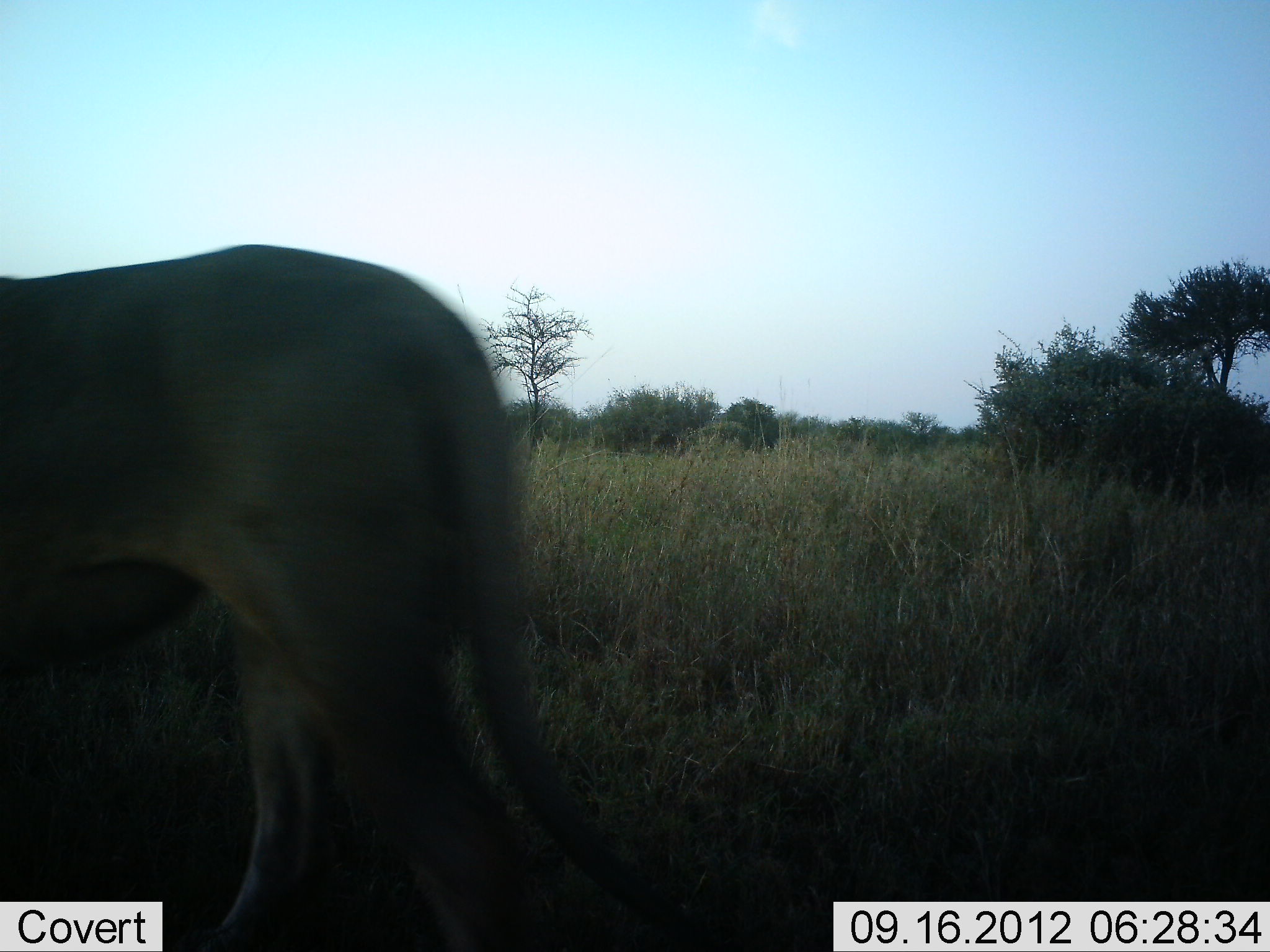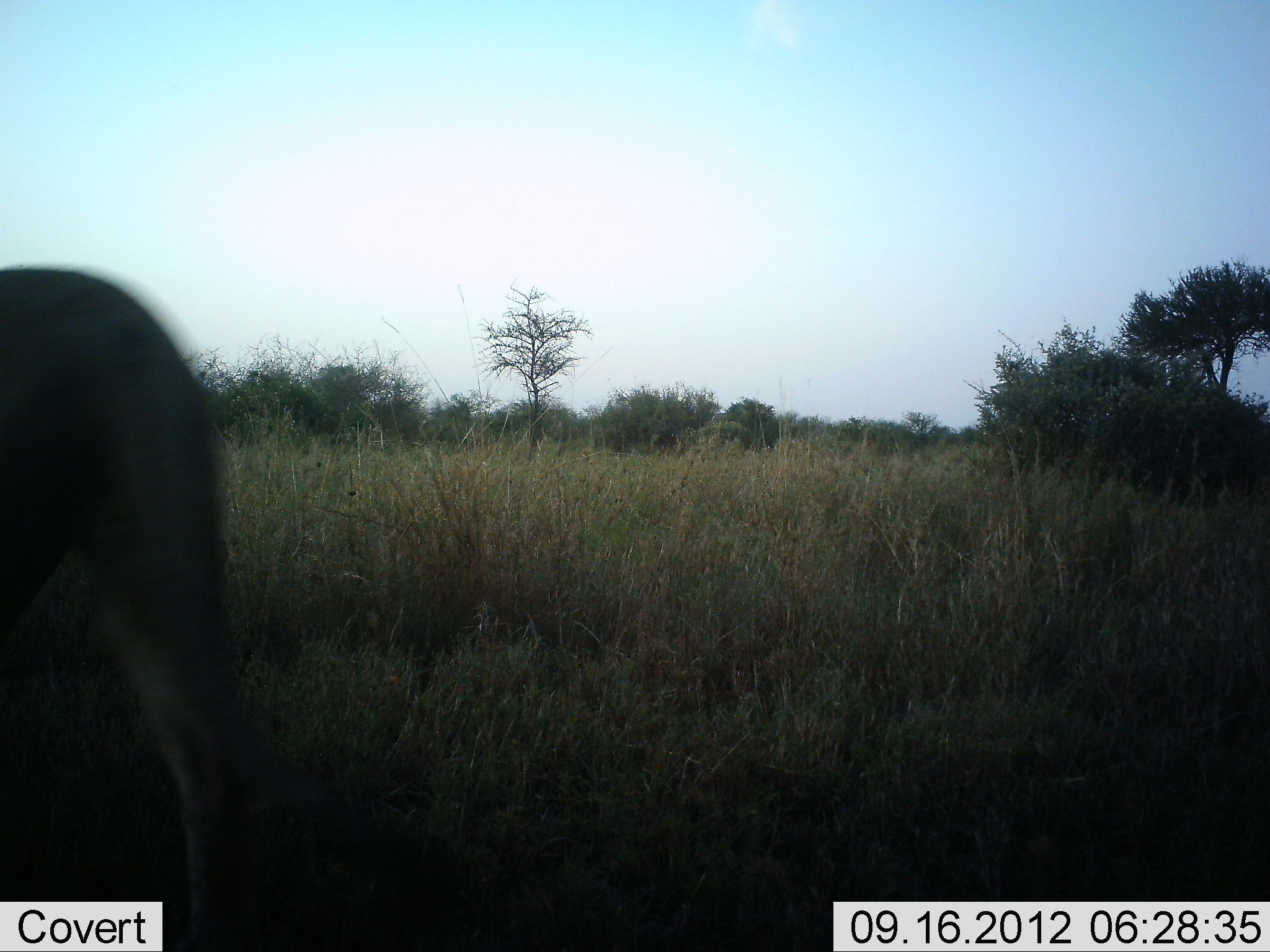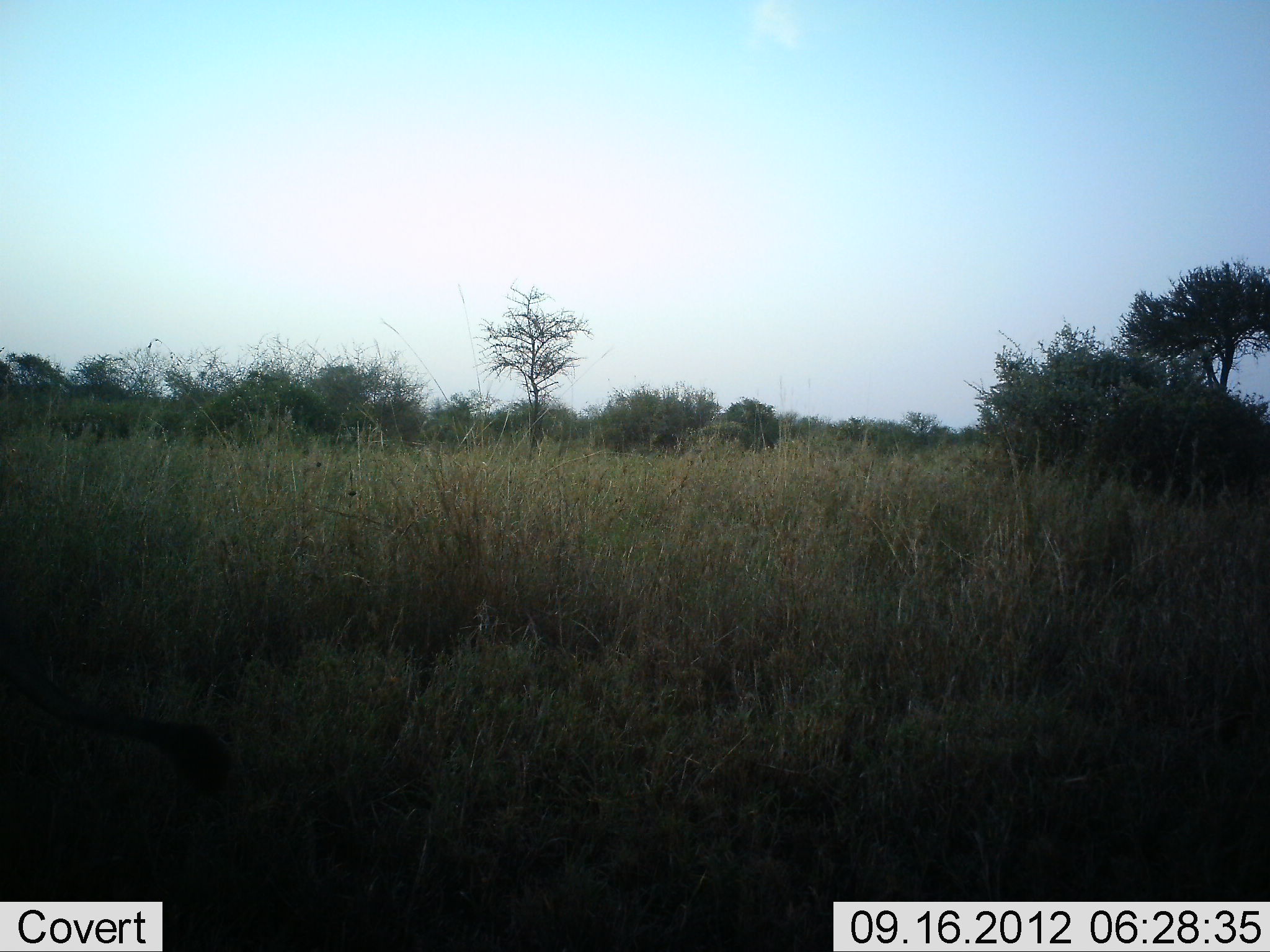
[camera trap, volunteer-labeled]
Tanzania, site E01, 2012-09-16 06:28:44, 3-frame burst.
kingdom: Animalia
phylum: Chordata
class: Mammalia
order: Carnivora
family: Felidae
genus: Panthera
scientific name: Panthera leo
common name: lion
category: lionfemale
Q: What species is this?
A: Lionfemale (lion) (Panthera leo).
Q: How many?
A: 1.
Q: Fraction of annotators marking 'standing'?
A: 0%.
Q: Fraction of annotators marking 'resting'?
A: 0%.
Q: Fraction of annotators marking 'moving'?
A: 100%.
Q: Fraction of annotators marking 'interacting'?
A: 0%.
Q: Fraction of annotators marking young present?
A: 0%.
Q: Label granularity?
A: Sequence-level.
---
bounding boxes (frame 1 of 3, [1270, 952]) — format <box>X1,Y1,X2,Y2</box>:
animal: <box>0,240,725,952</box>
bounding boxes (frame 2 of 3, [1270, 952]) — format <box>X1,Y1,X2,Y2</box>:
animal: <box>0,265,436,952</box>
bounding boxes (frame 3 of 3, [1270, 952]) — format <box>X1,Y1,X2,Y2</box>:
animal: <box>0,643,235,793</box>